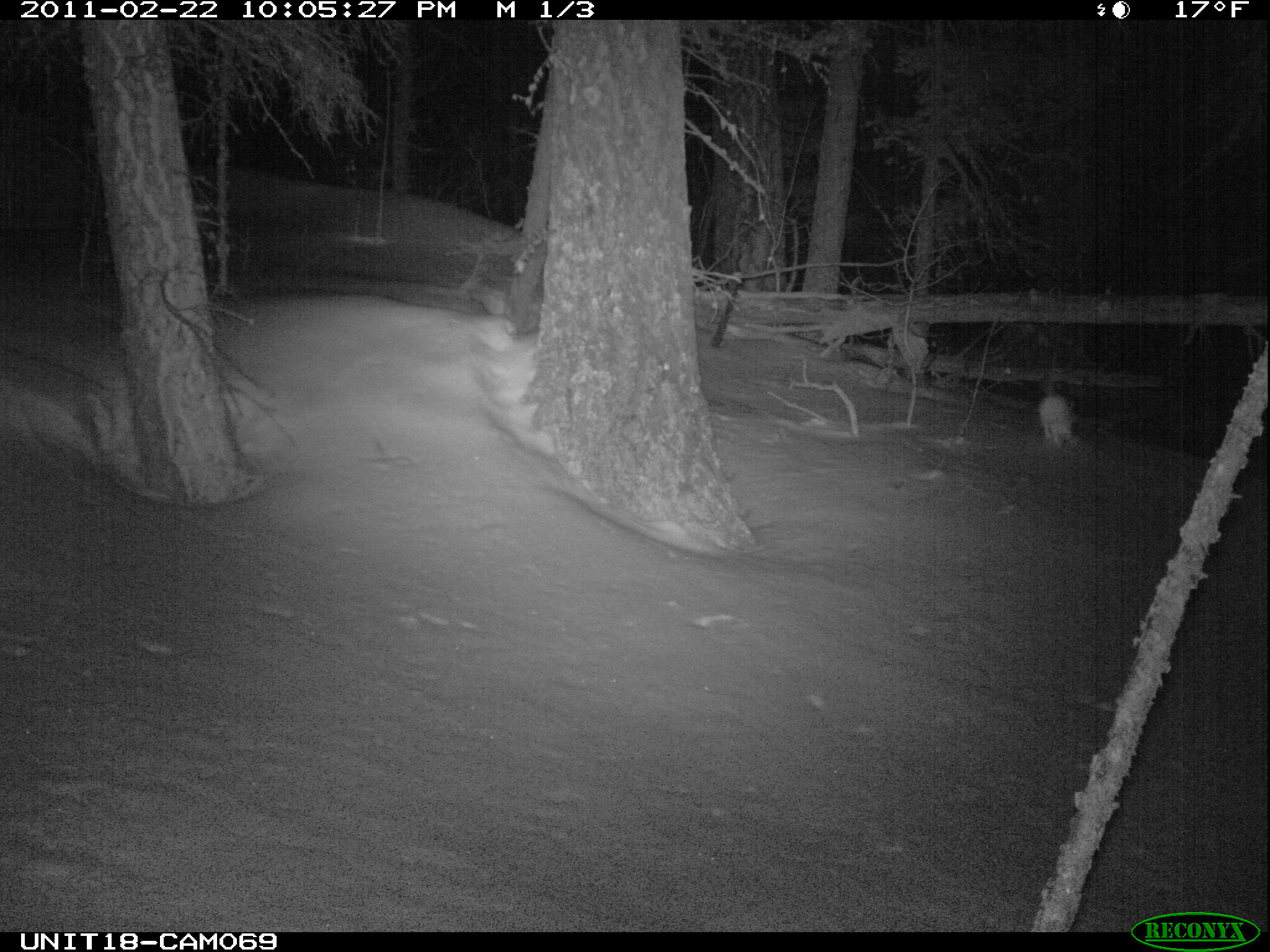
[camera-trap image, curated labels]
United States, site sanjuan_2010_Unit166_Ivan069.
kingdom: Animalia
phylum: Chordata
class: Mammalia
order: Lagomorpha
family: Leporidae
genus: Lepus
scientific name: Lepus americanus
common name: snowshoe hare